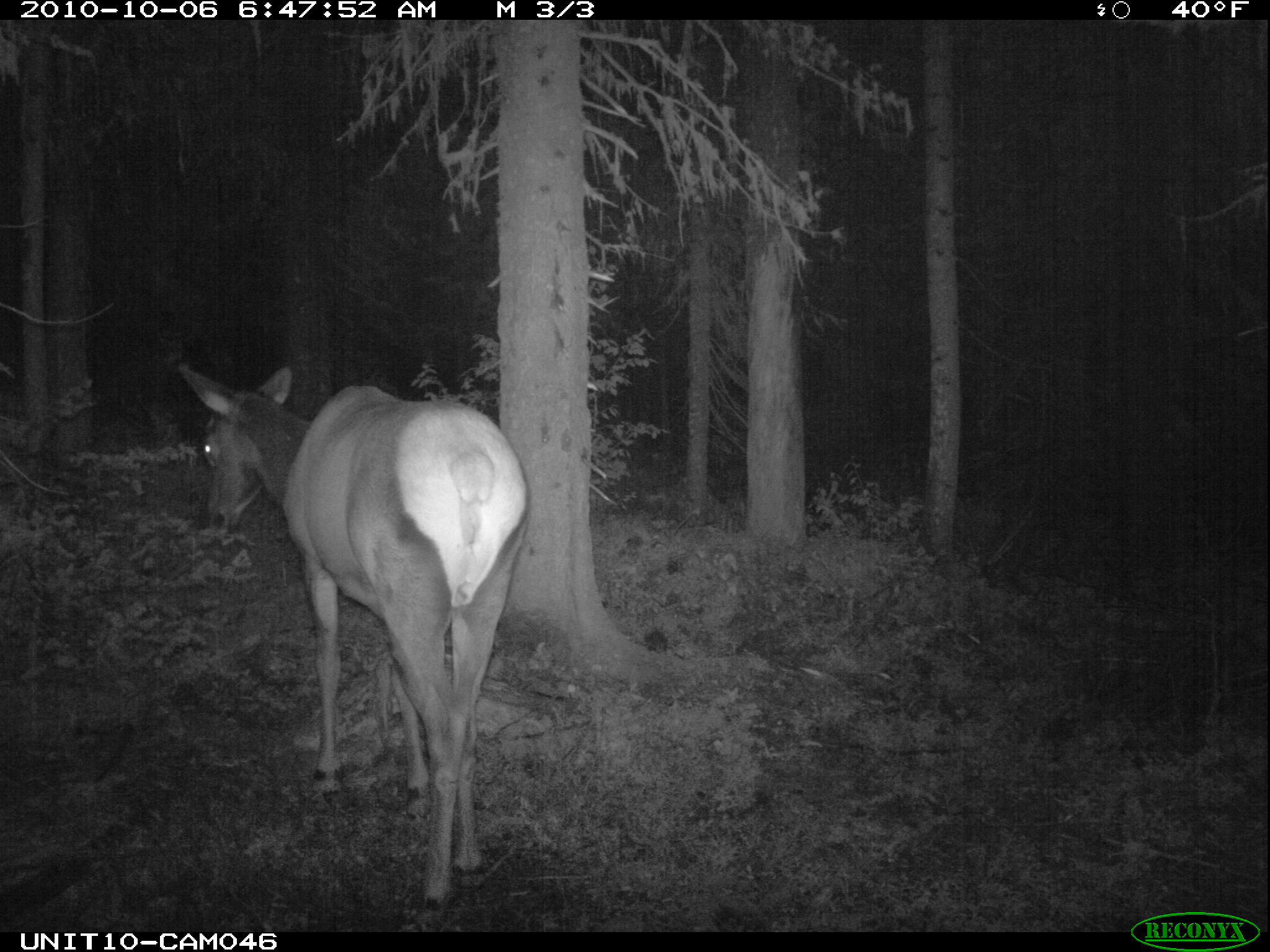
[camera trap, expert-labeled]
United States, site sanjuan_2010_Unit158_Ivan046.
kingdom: Animalia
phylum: Chordata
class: Mammalia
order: Artiodactyla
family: Cervidae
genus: Cervus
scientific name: Cervus elaphus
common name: red deer